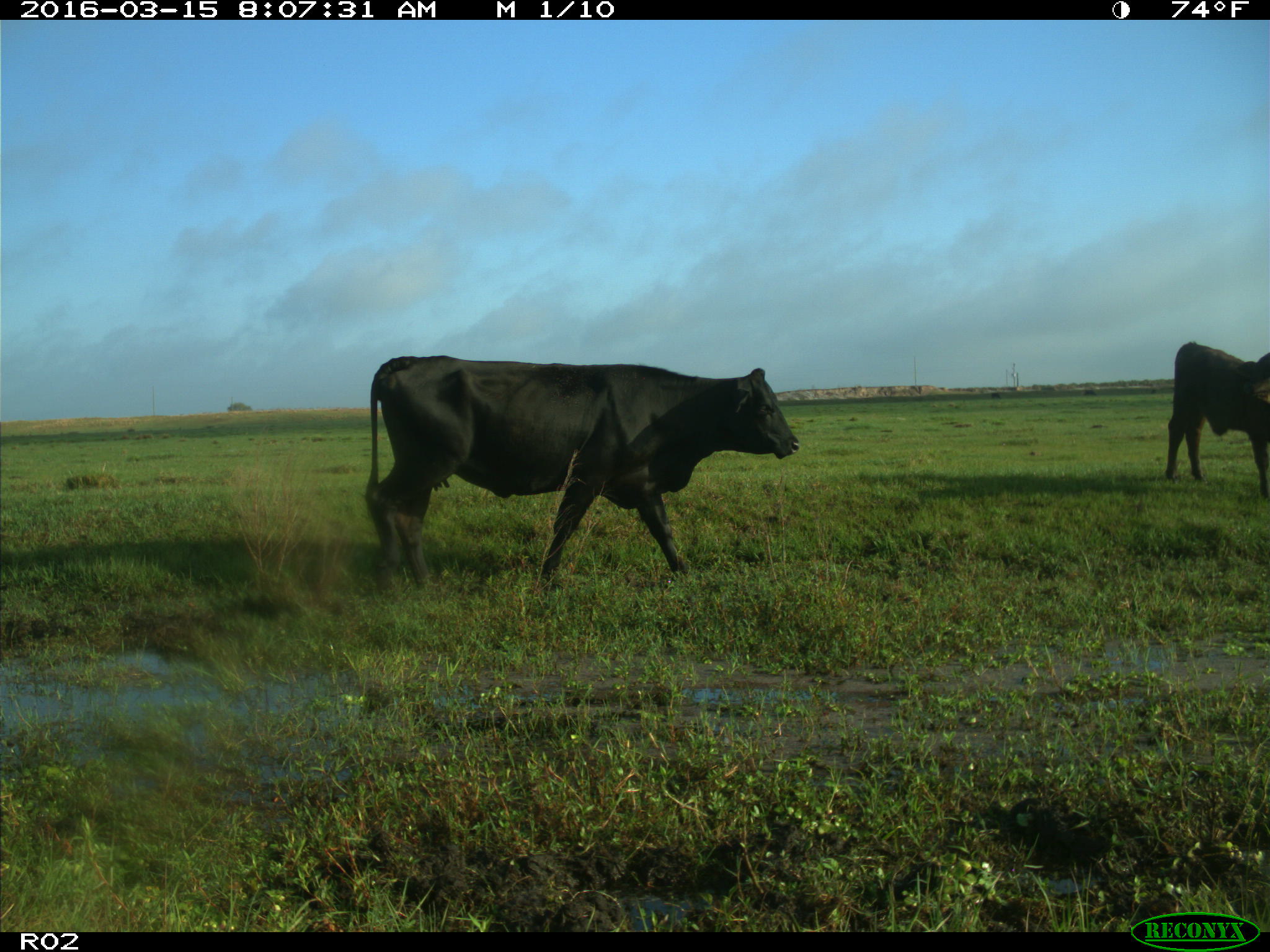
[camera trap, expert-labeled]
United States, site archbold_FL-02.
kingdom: Animalia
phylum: Chordata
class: Mammalia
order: Artiodactyla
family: Bovidae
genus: Bos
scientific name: Bos taurus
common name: domestic cow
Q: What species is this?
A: Bos taurus (domestic cow).